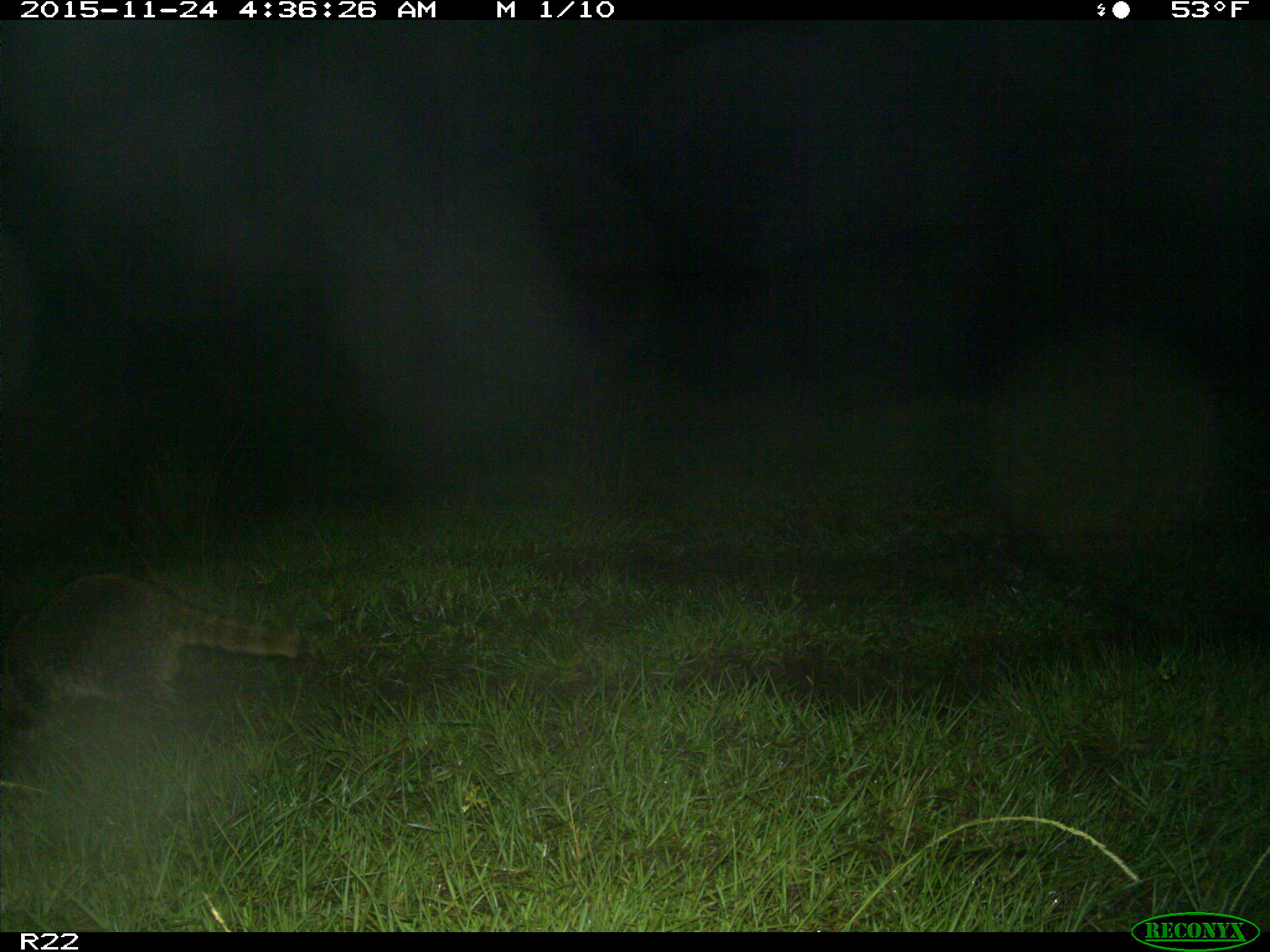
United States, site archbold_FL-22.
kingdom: Animalia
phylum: Chordata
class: Mammalia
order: Carnivora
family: Canidae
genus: Canis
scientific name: Canis latrans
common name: coyote